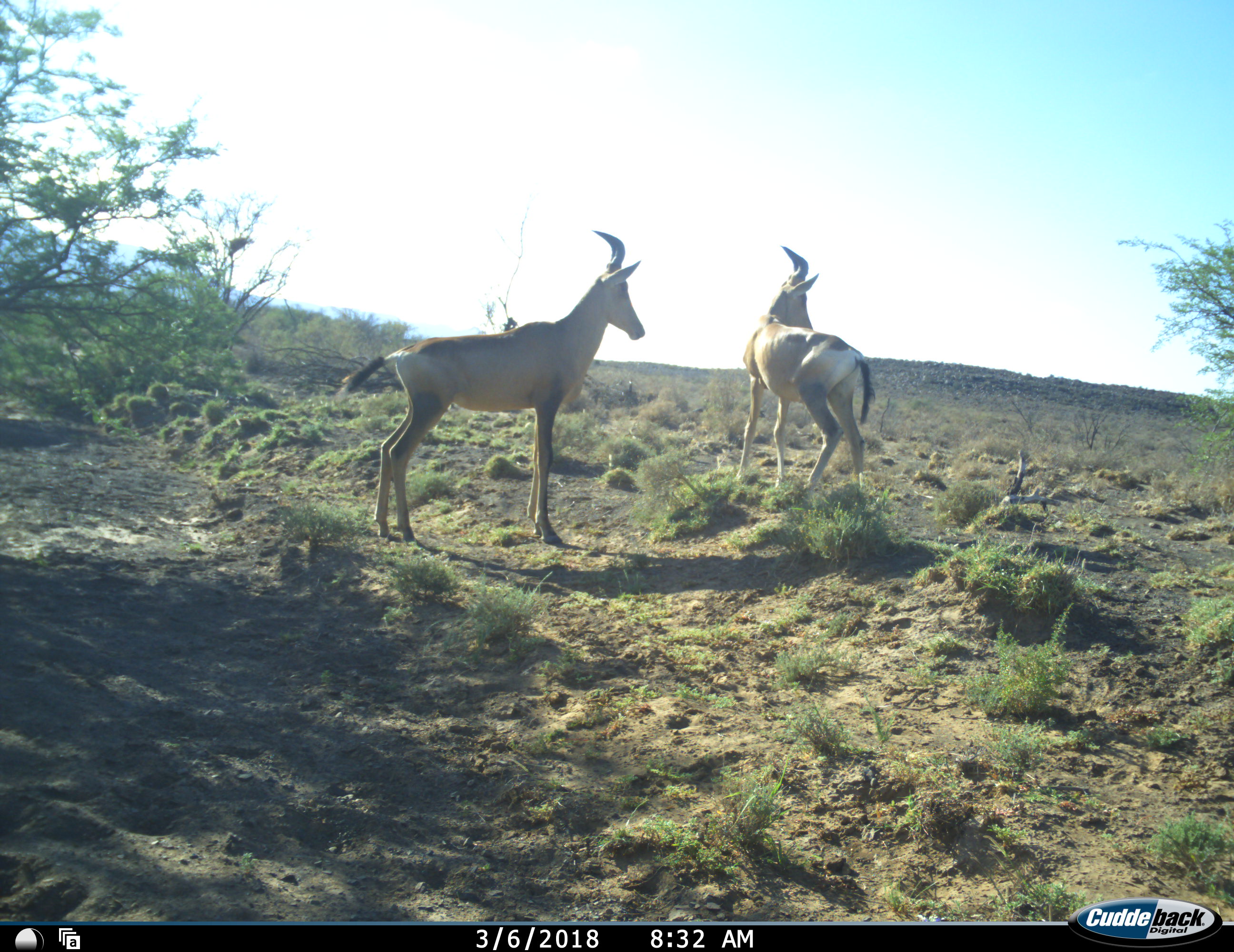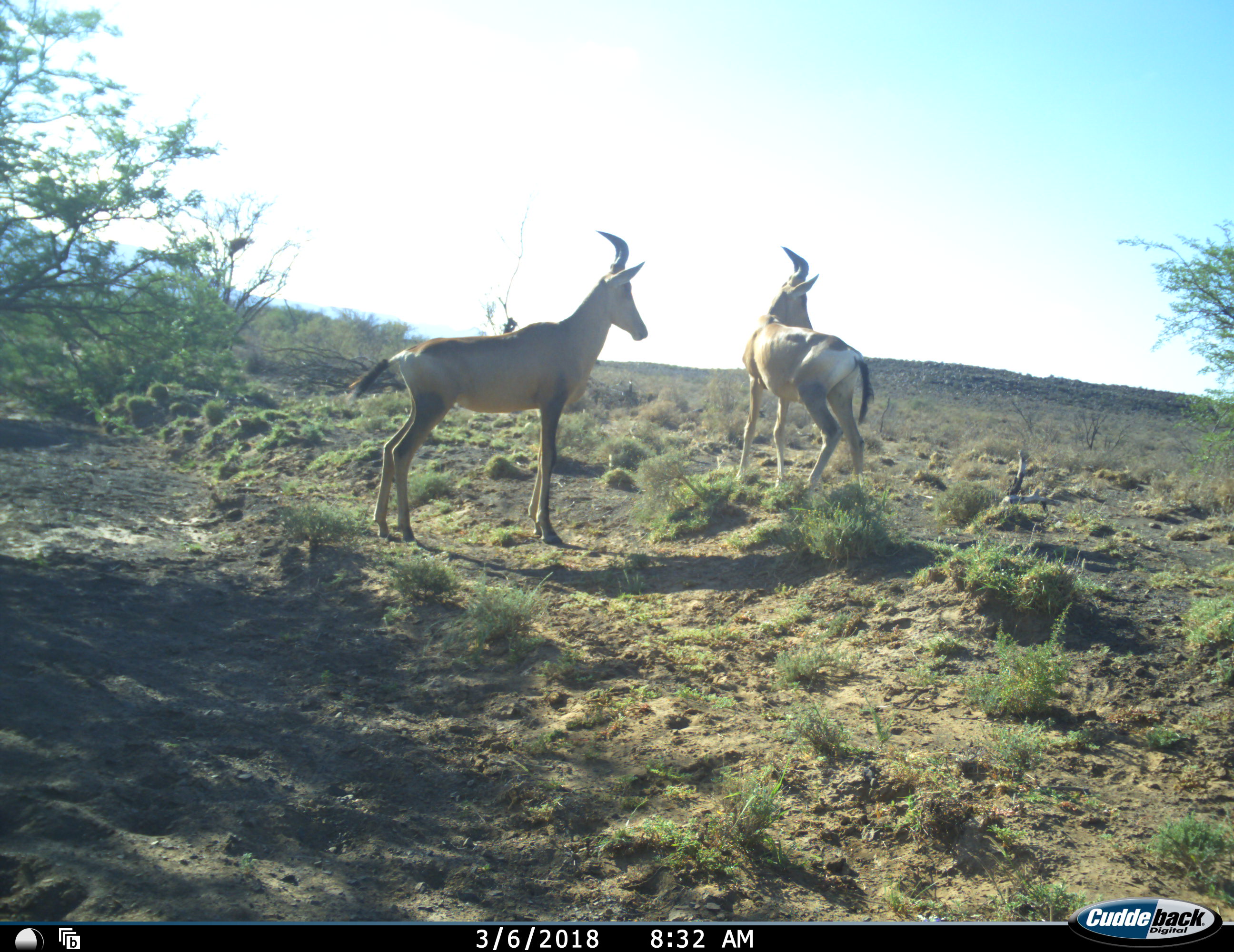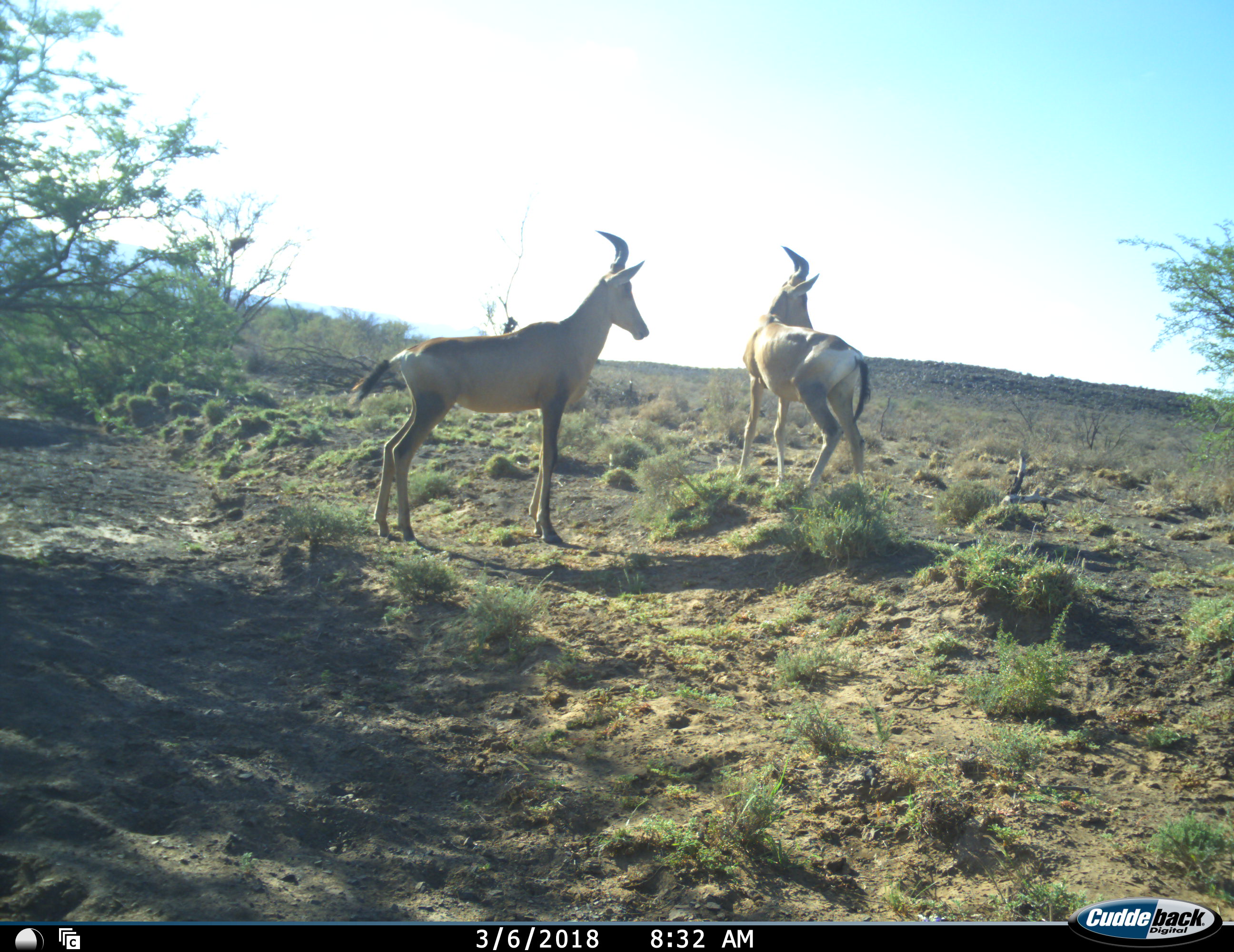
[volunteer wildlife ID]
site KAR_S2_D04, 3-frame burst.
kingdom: Animalia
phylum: Chordata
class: Mammalia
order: Artiodactyla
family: Bovidae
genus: Alcelaphus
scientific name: Alcelaphus buselaphus caama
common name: red hartebeest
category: hartebeestred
Hartebeestred (red hartebeest) (Alcelaphus buselaphus caama), count 2. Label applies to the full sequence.